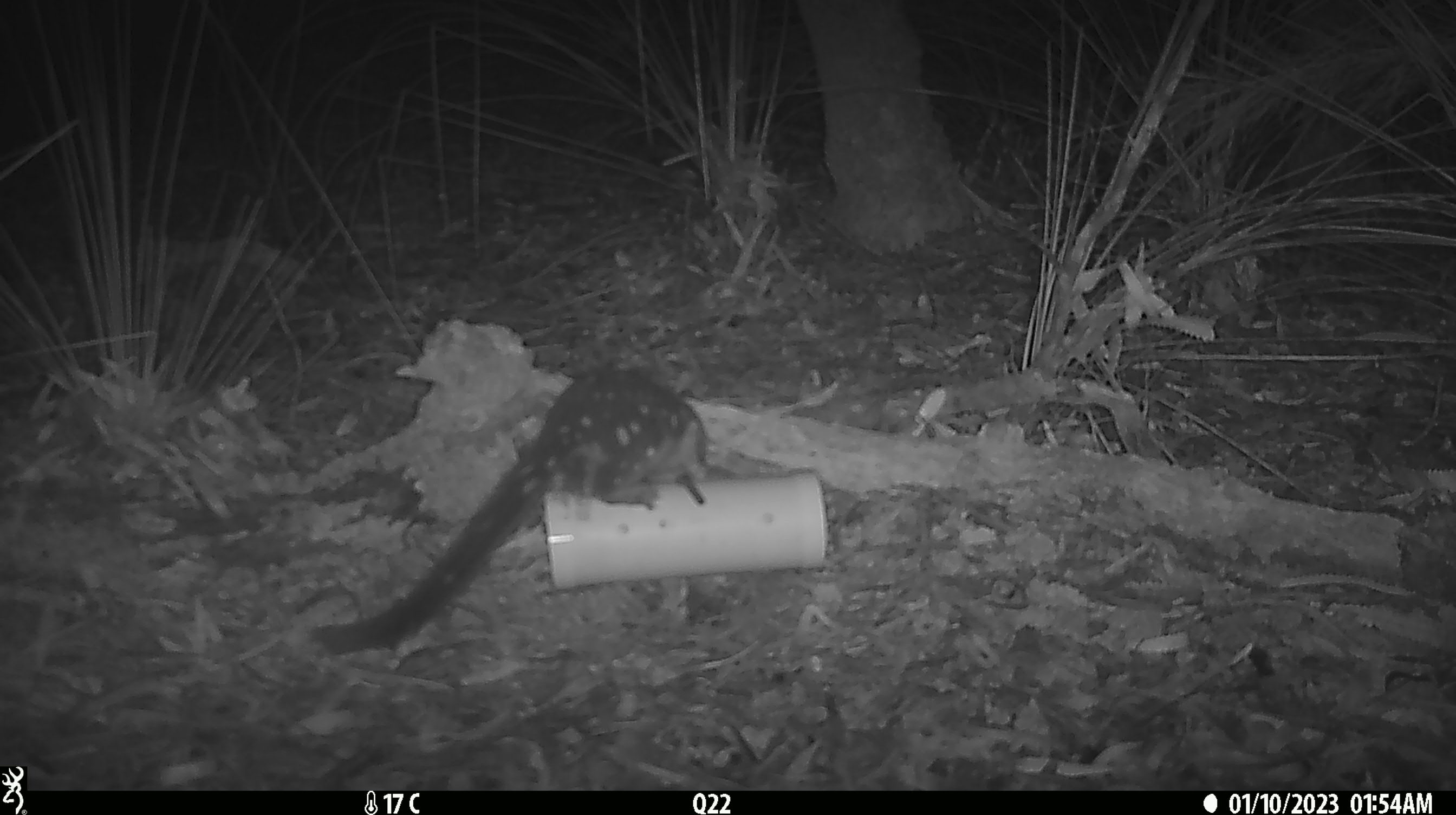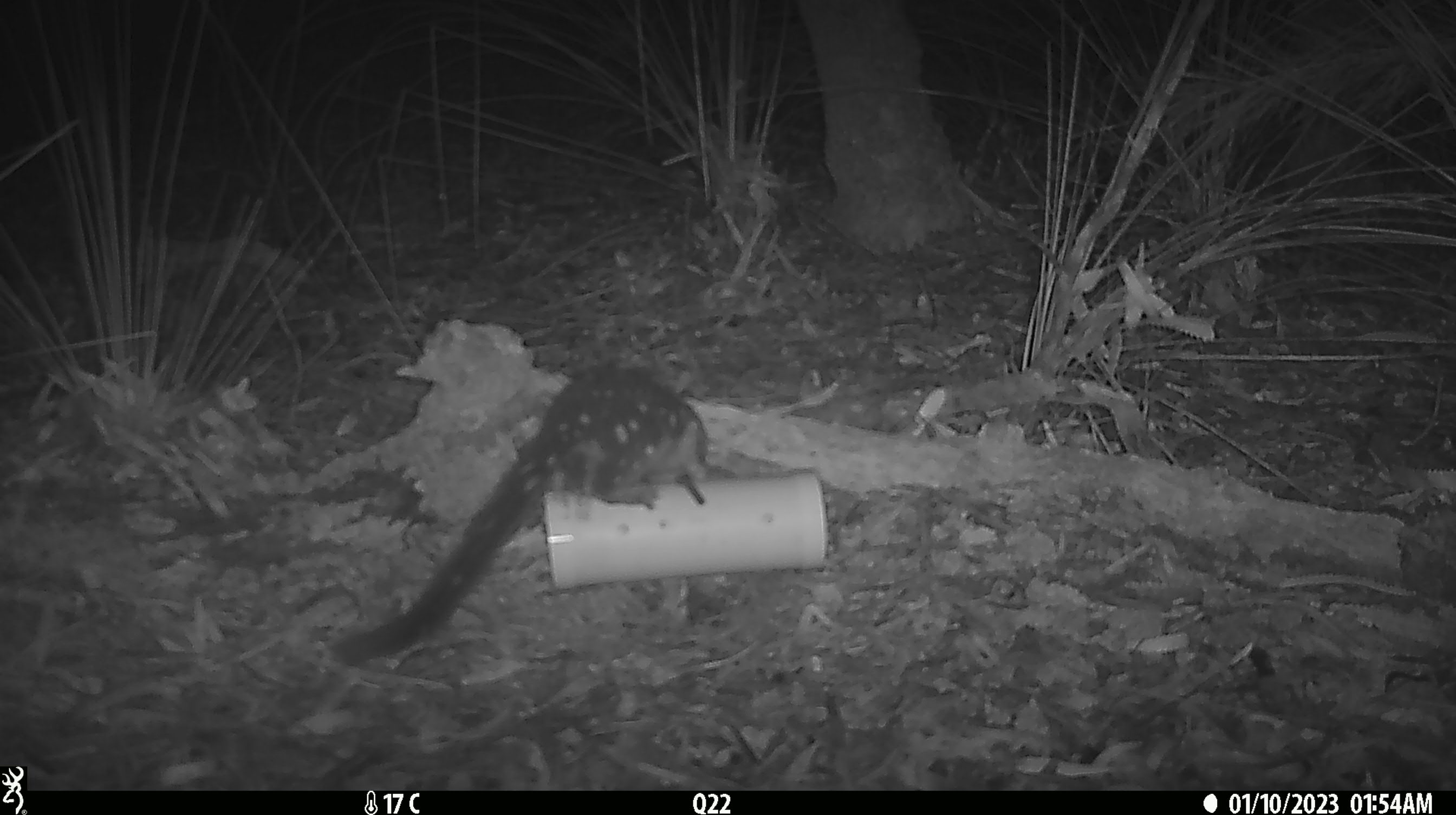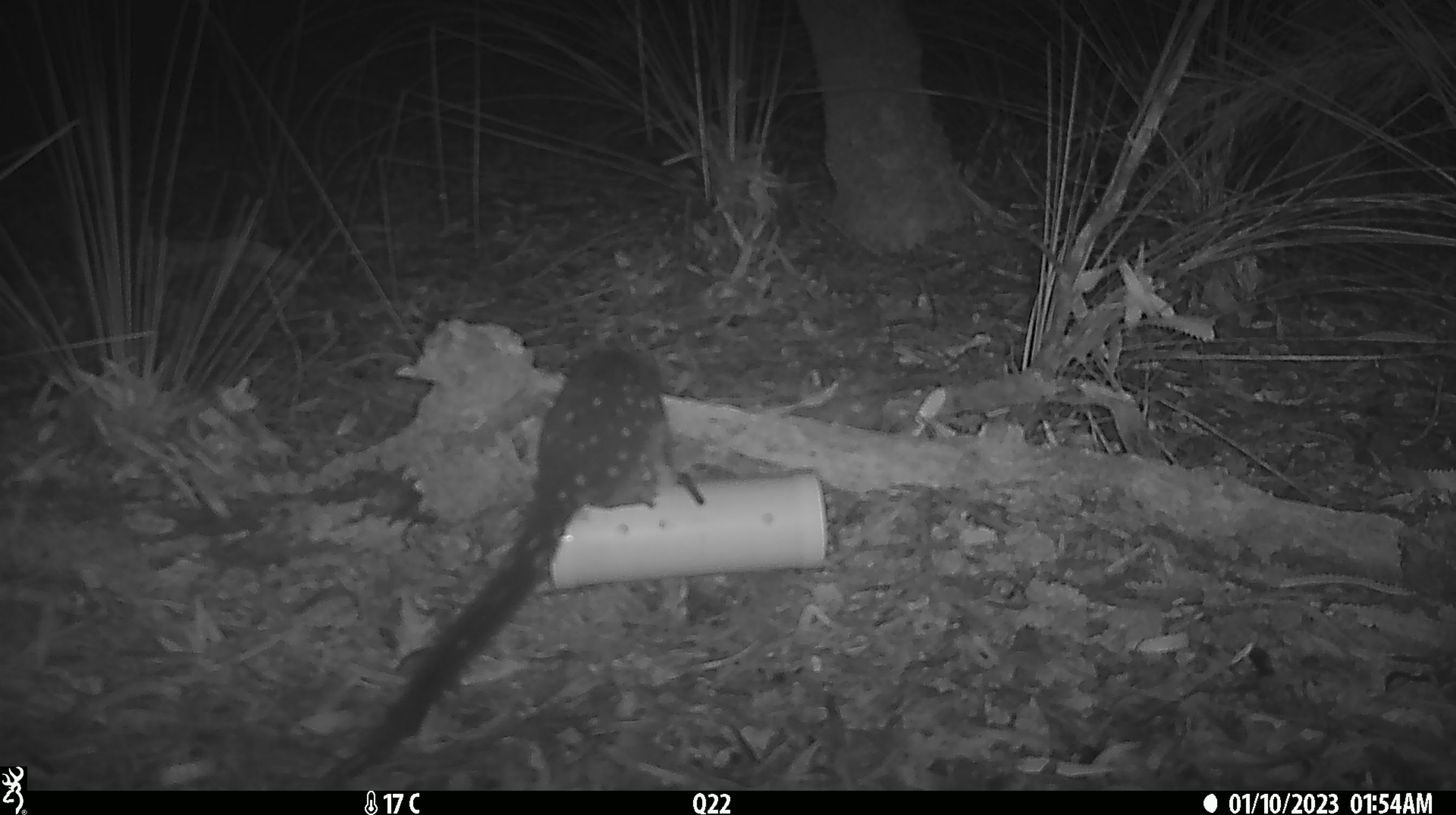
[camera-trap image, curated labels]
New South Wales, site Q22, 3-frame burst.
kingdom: Animalia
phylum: Chordata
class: Mammalia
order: Dasyuromorphia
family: Dasyuridae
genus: Dasyurus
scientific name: Dasyurus maculatus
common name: spotted-tailed quoll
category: quoll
Quoll (spotted-tailed quoll) (Dasyurus maculatus).